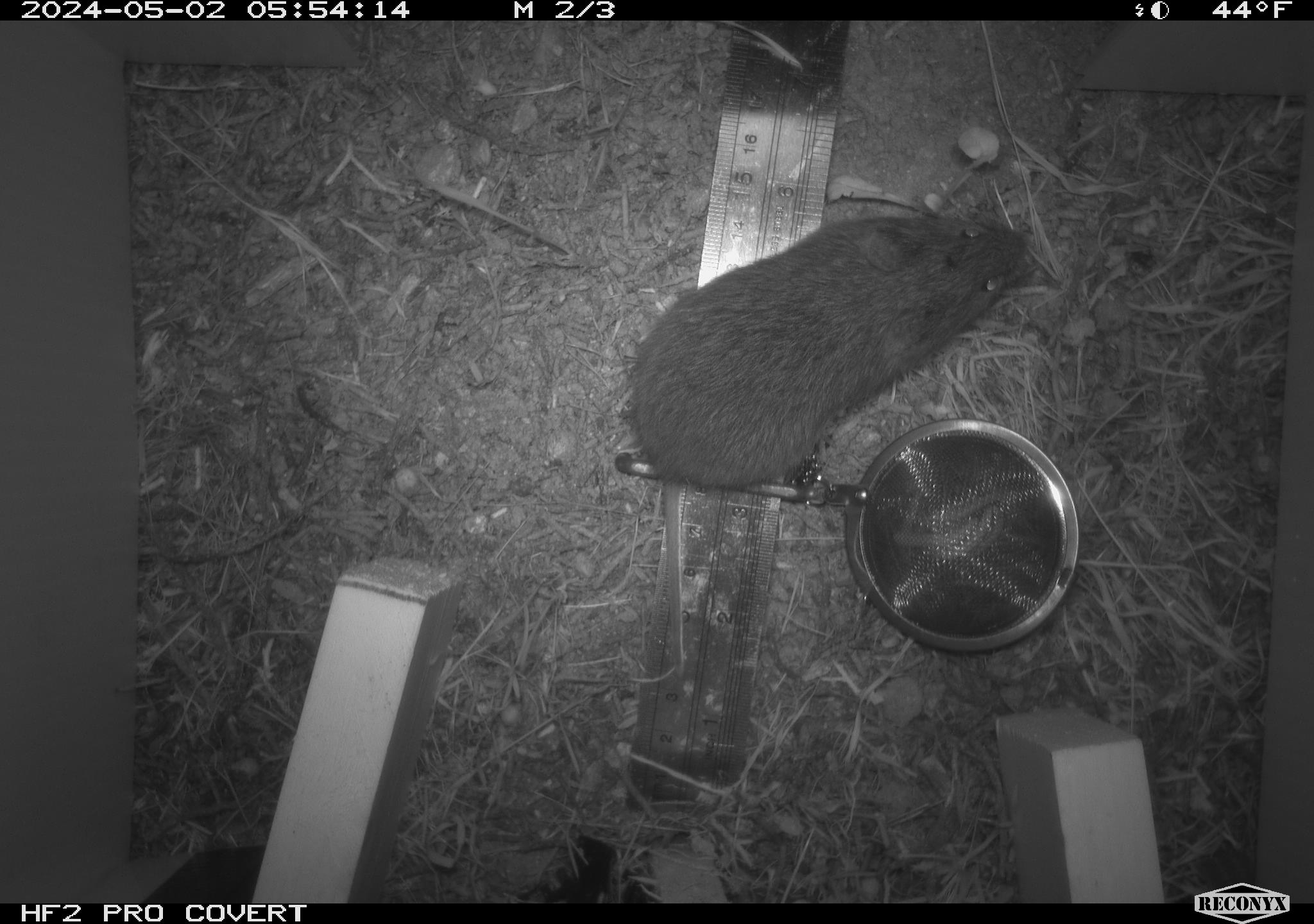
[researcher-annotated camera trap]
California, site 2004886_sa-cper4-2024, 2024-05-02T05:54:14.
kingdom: Animalia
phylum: Chordata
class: Mammalia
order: Rodentia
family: Cricetidae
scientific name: Arvicolinae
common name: voles, lemmings, and muskrats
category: arvicolinae subfamily